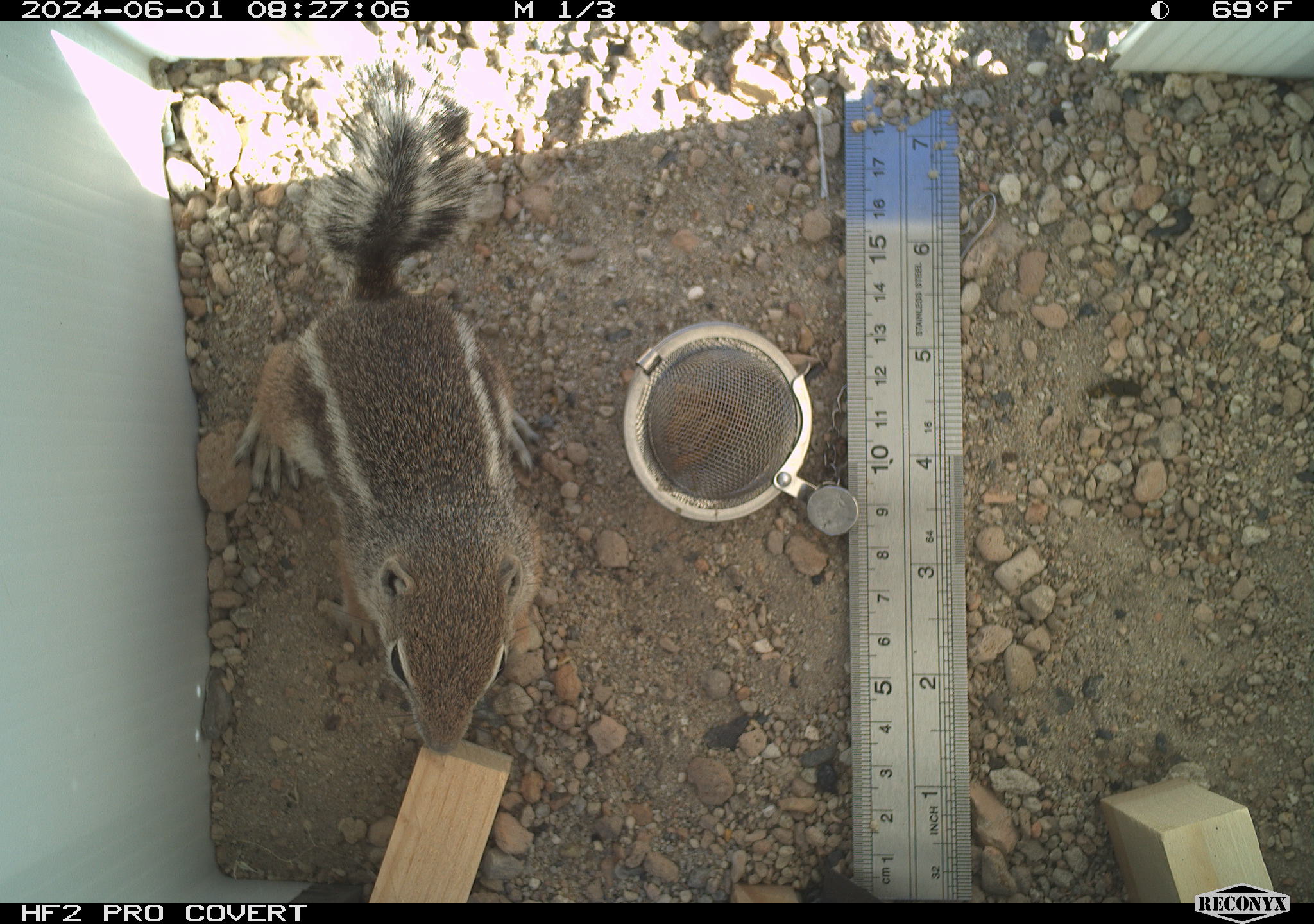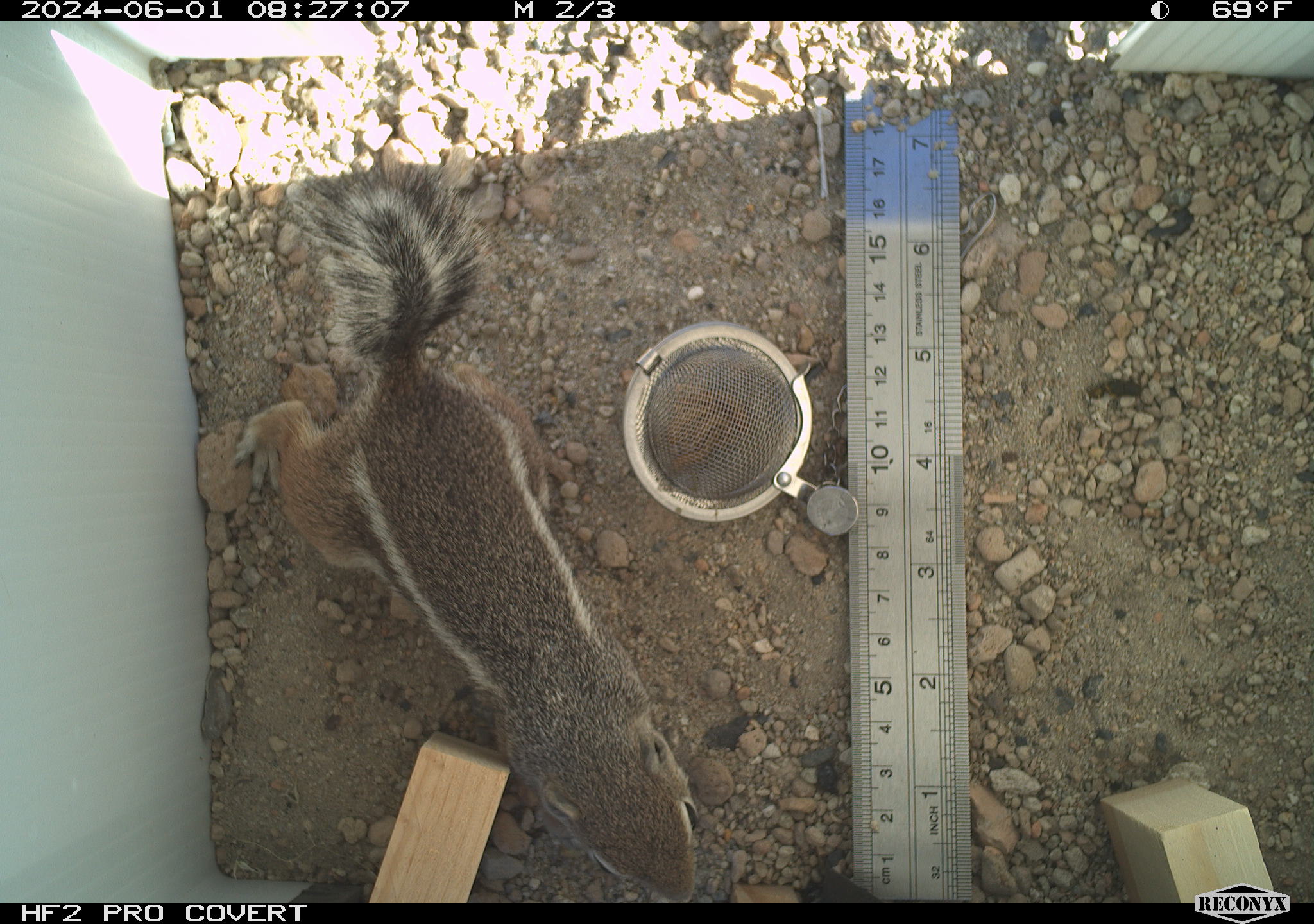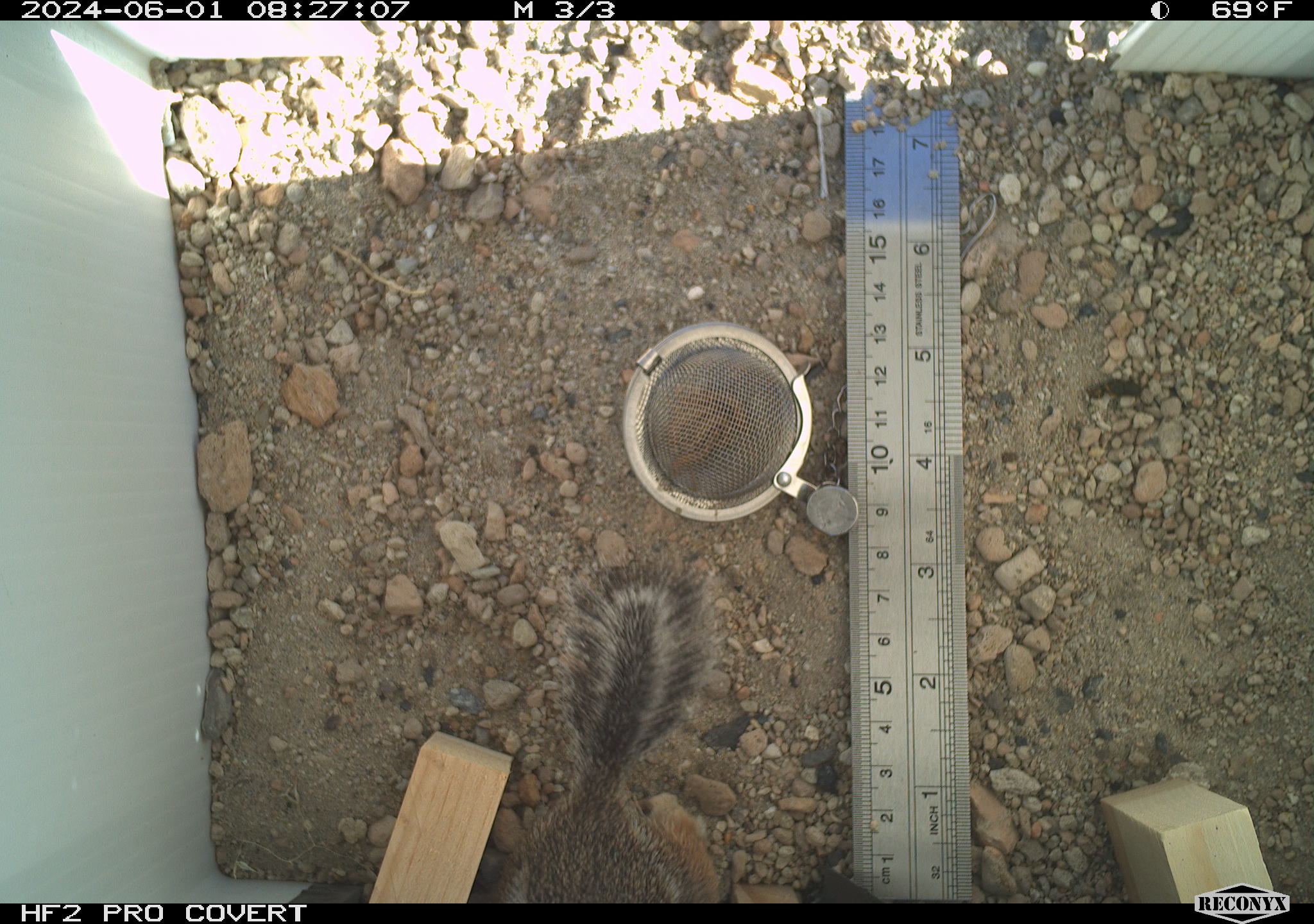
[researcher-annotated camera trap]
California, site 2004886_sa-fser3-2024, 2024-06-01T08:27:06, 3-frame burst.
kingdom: Animalia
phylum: Chordata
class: Mammalia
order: Rodentia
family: Sciuridae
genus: Ammospermophilus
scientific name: Ammospermophilus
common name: antelope ground squirrels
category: ammospermophilus species